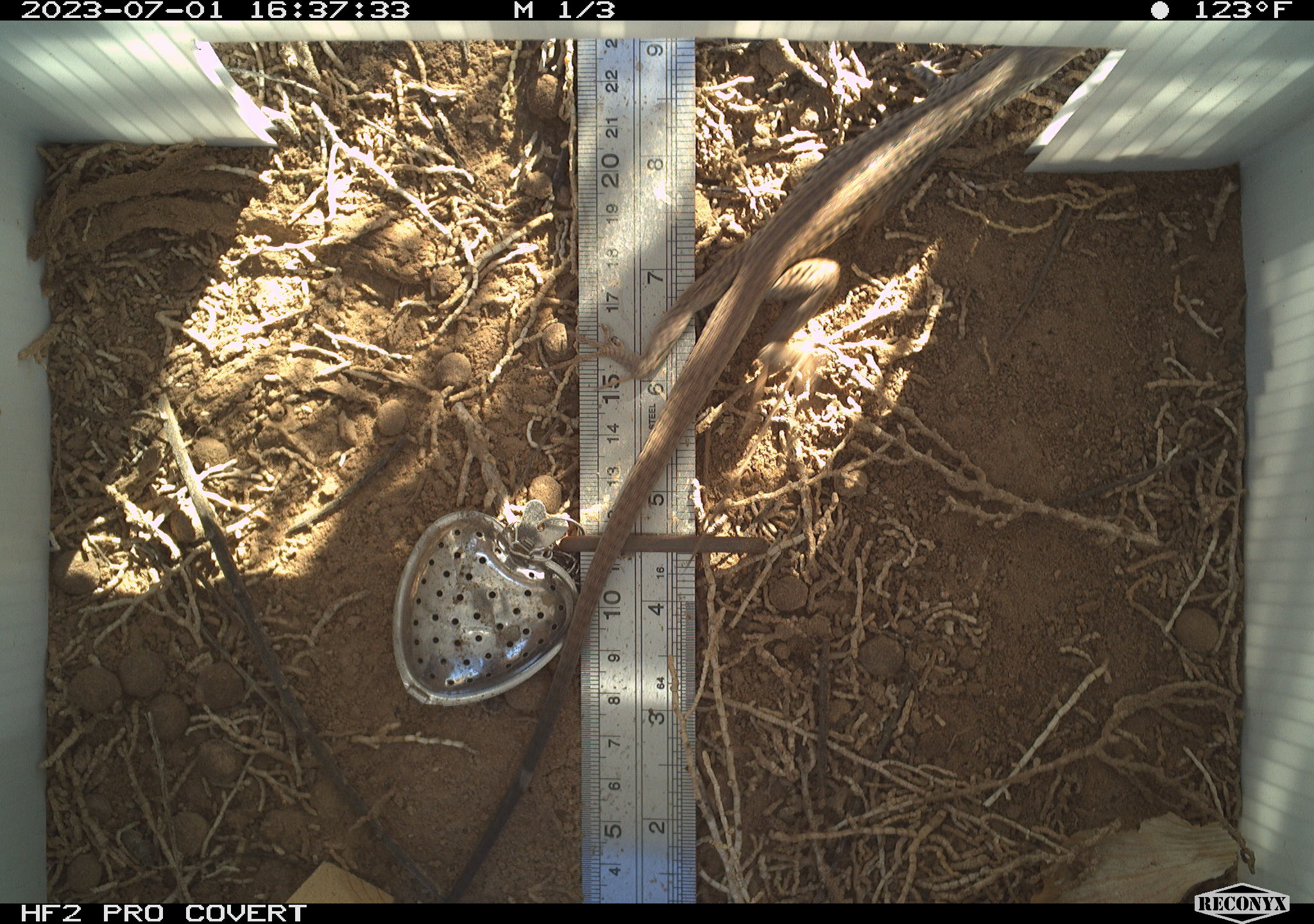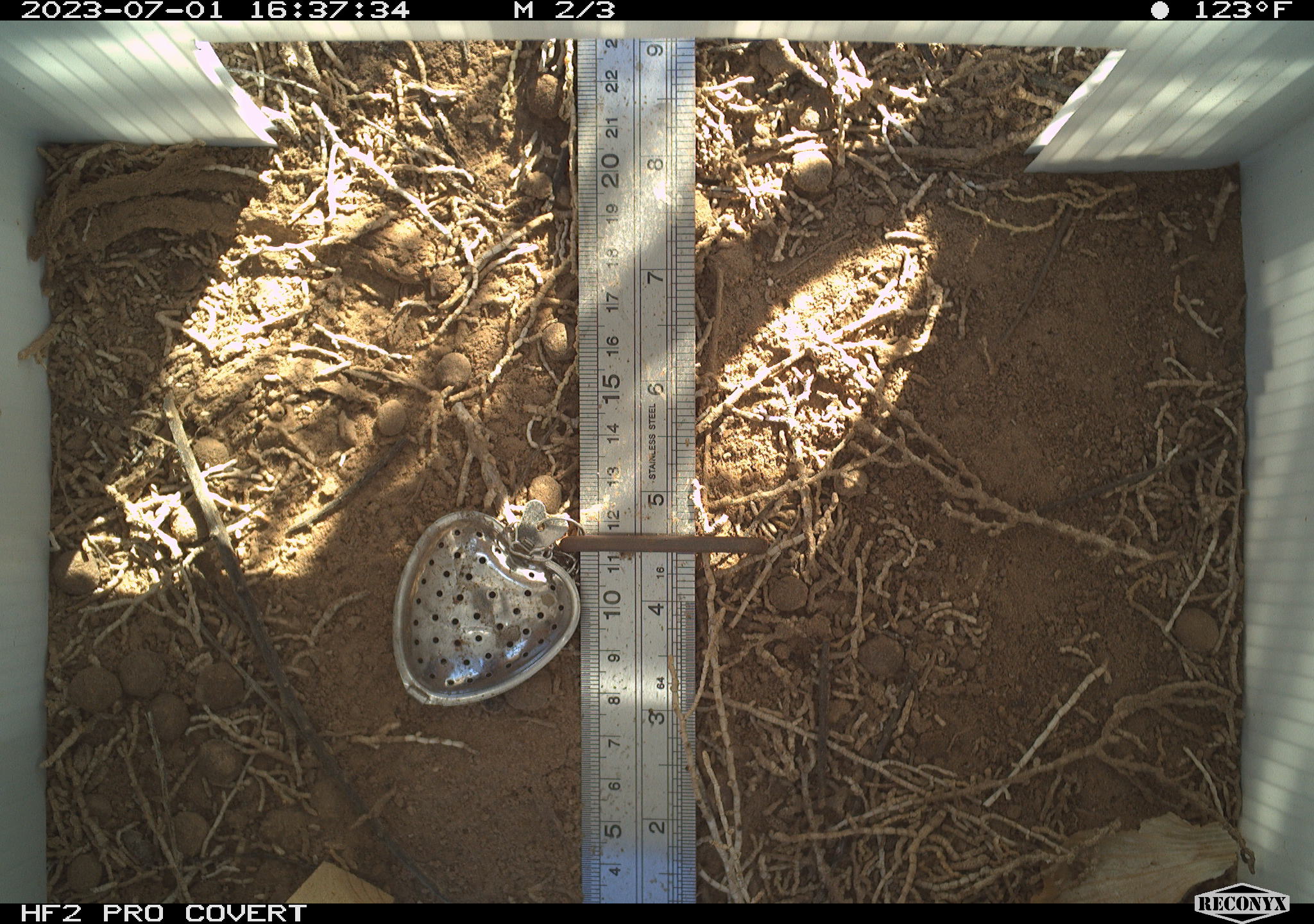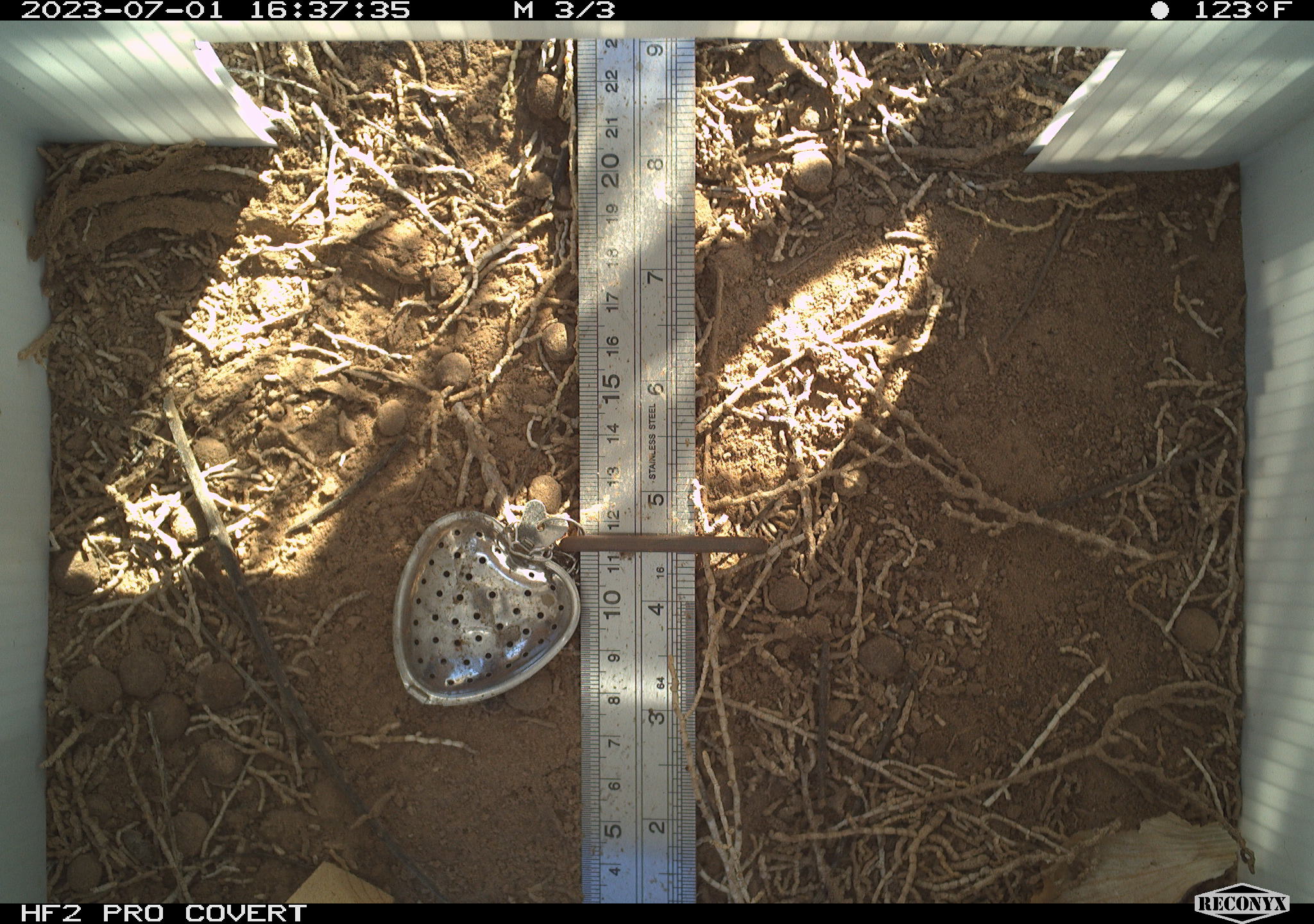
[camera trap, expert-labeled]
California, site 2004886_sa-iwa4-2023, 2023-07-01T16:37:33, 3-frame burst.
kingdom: Animalia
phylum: Chordata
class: Reptilia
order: Squamata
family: Teiidae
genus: Aspidoscelis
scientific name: Aspidoscelis tigris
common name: western whiptail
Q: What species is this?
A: Western whiptail (Aspidoscelis tigris).